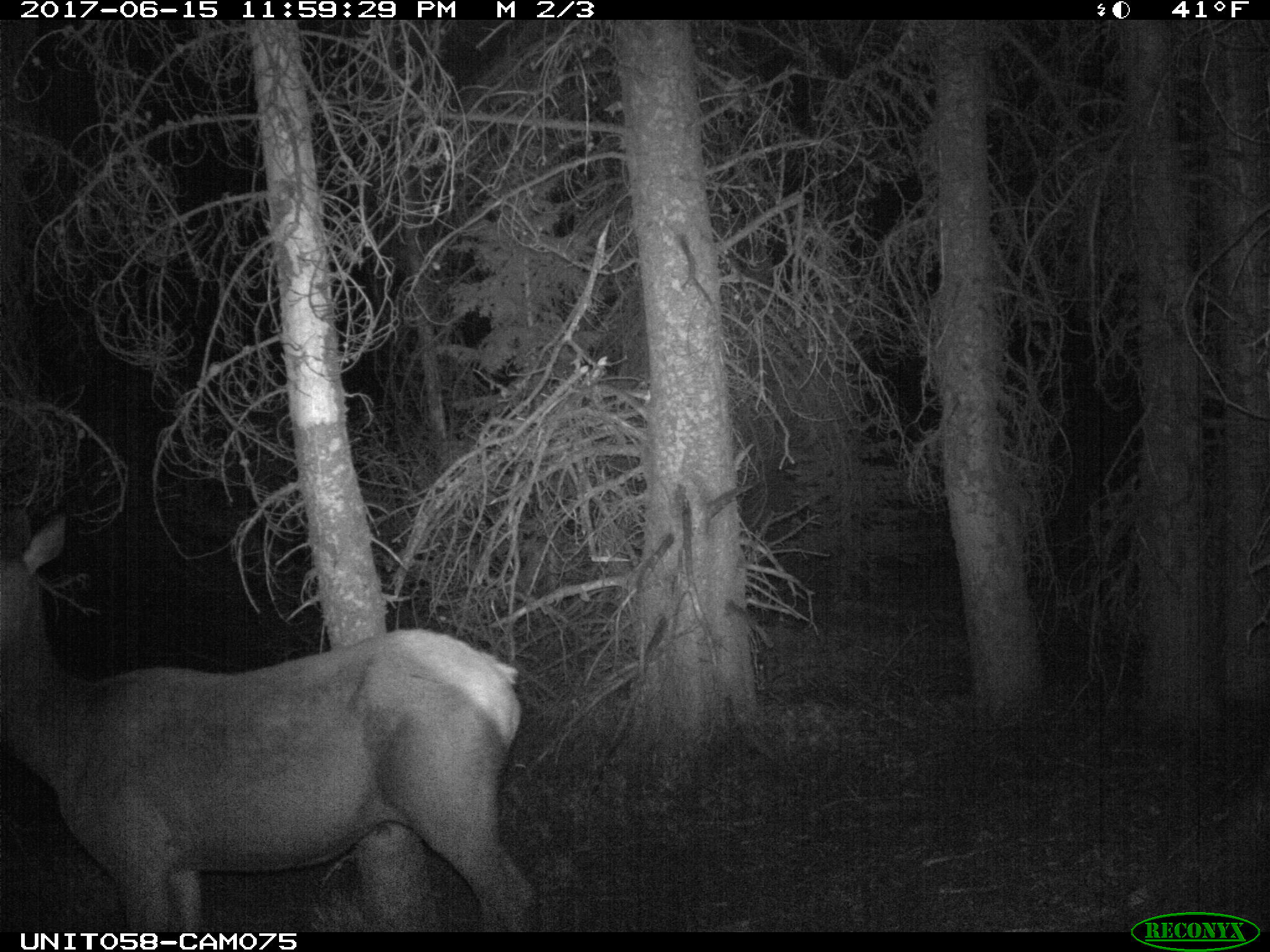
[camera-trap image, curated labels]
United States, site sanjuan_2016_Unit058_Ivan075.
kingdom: Animalia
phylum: Chordata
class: Mammalia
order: Artiodactyla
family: Cervidae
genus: Cervus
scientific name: Cervus elaphus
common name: red deer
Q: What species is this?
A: Cervus elaphus (red deer).